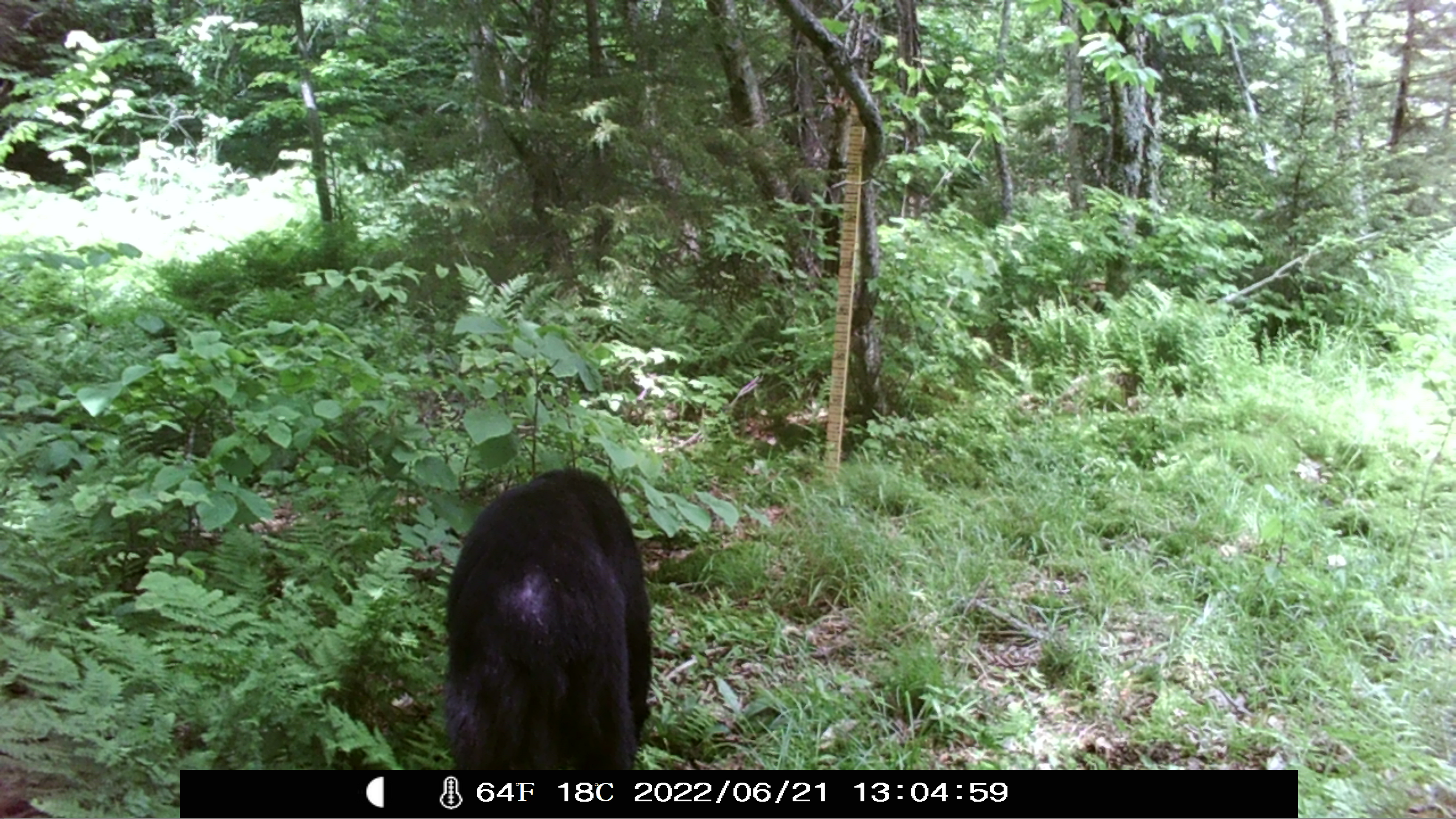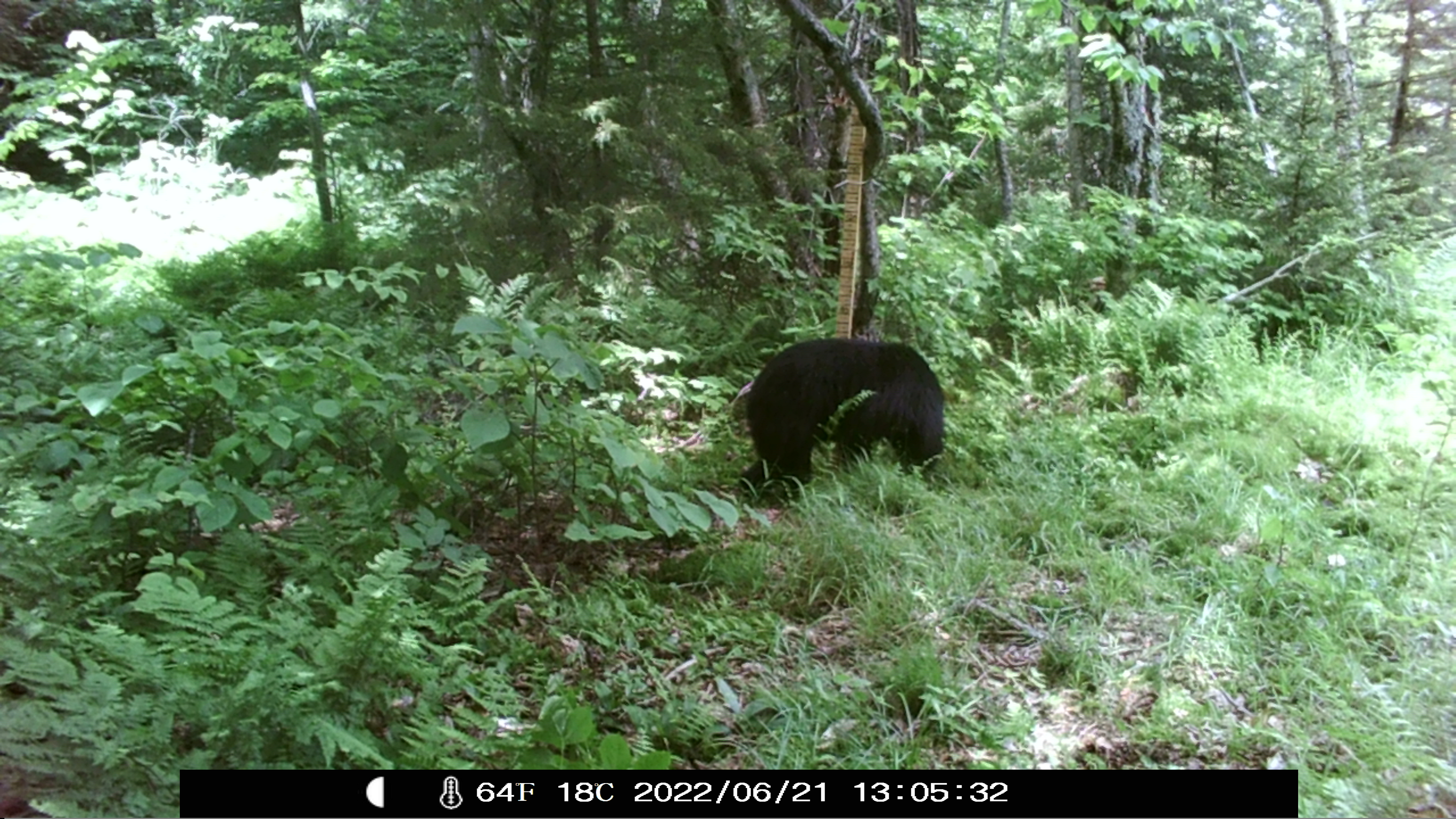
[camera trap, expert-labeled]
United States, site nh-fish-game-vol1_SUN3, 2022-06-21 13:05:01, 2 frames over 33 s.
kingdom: Animalia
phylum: Chordata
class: Mammalia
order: Carnivora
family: Ursidae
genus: Ursus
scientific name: Ursus americanus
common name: black bear